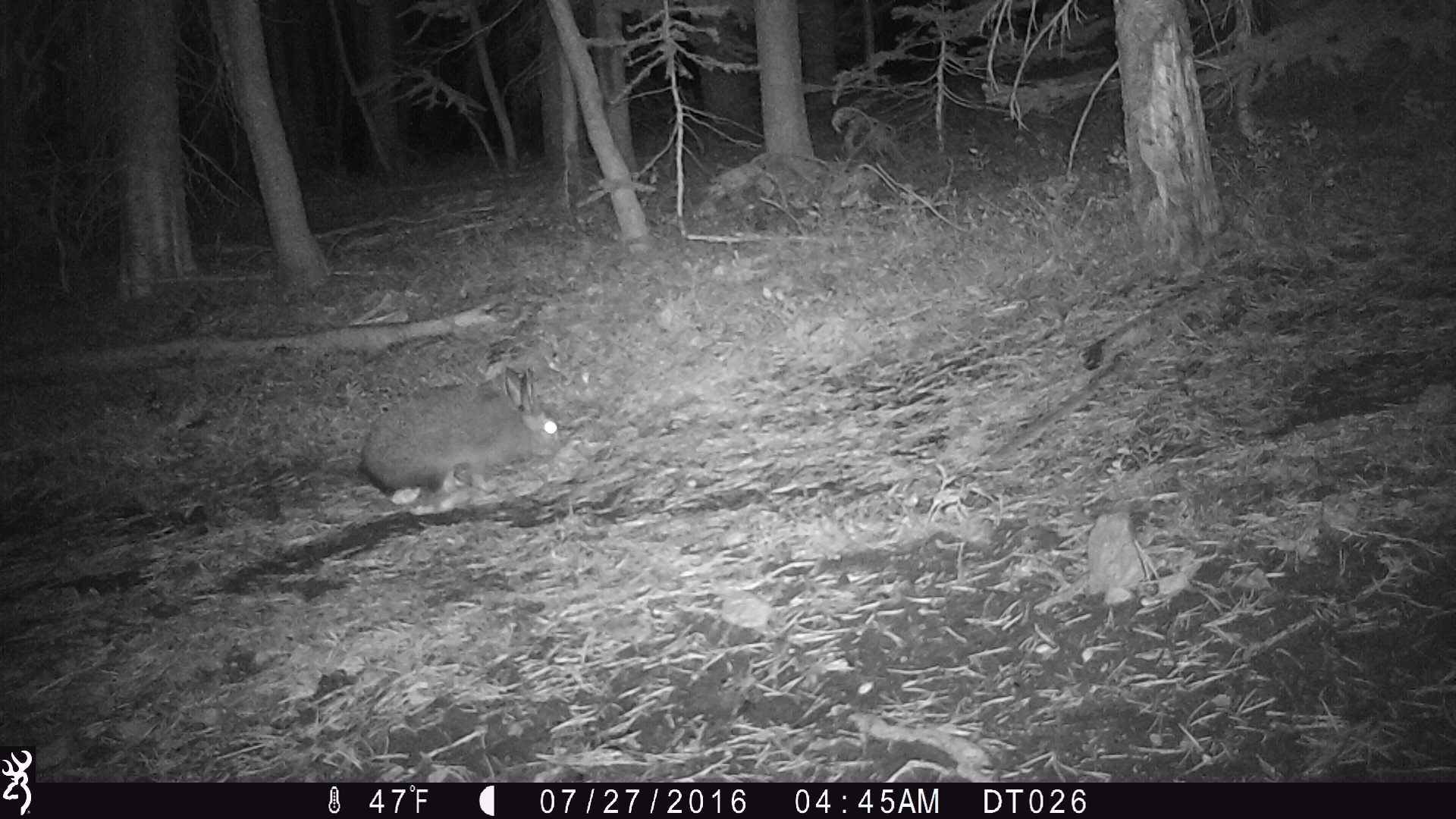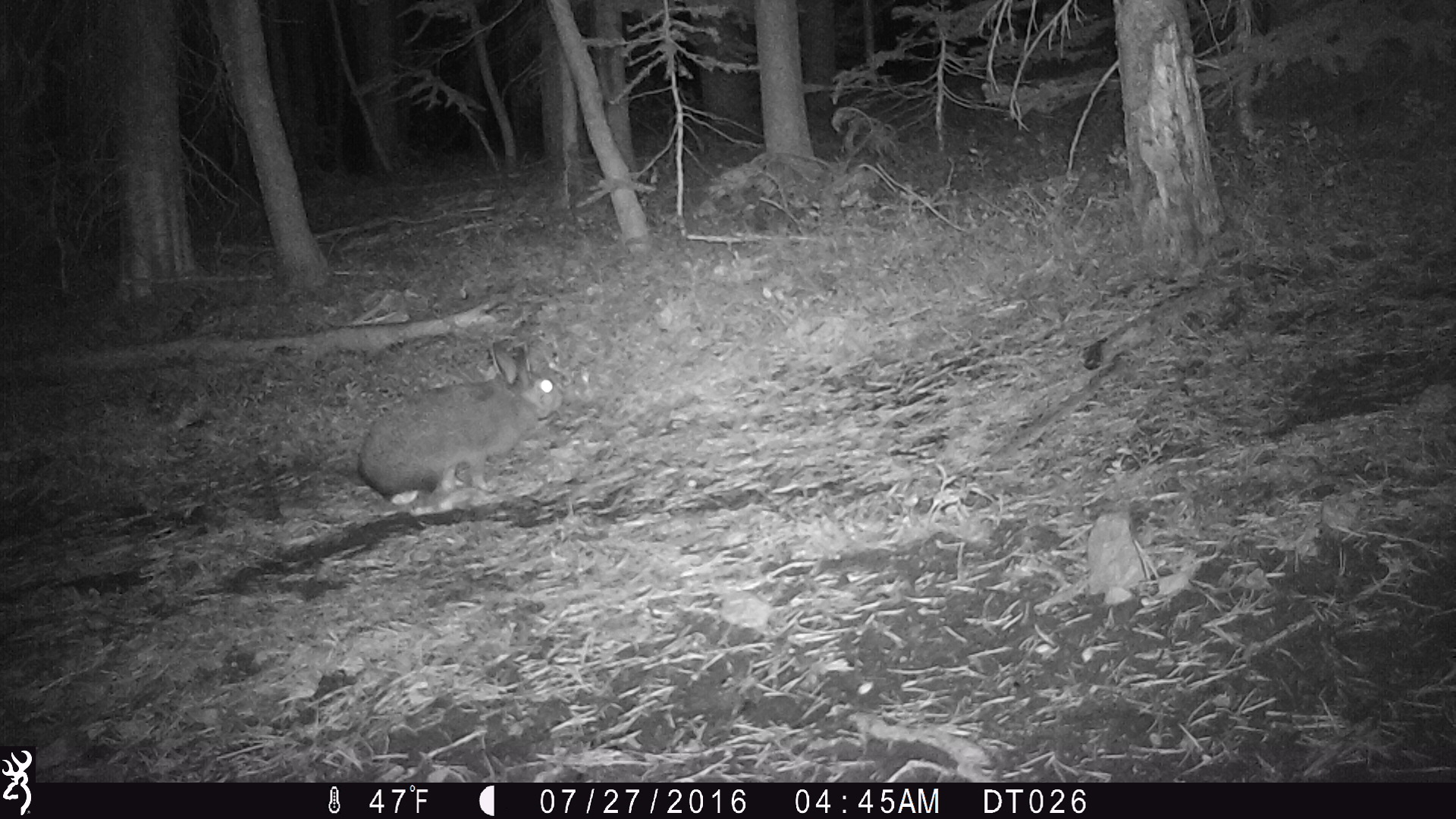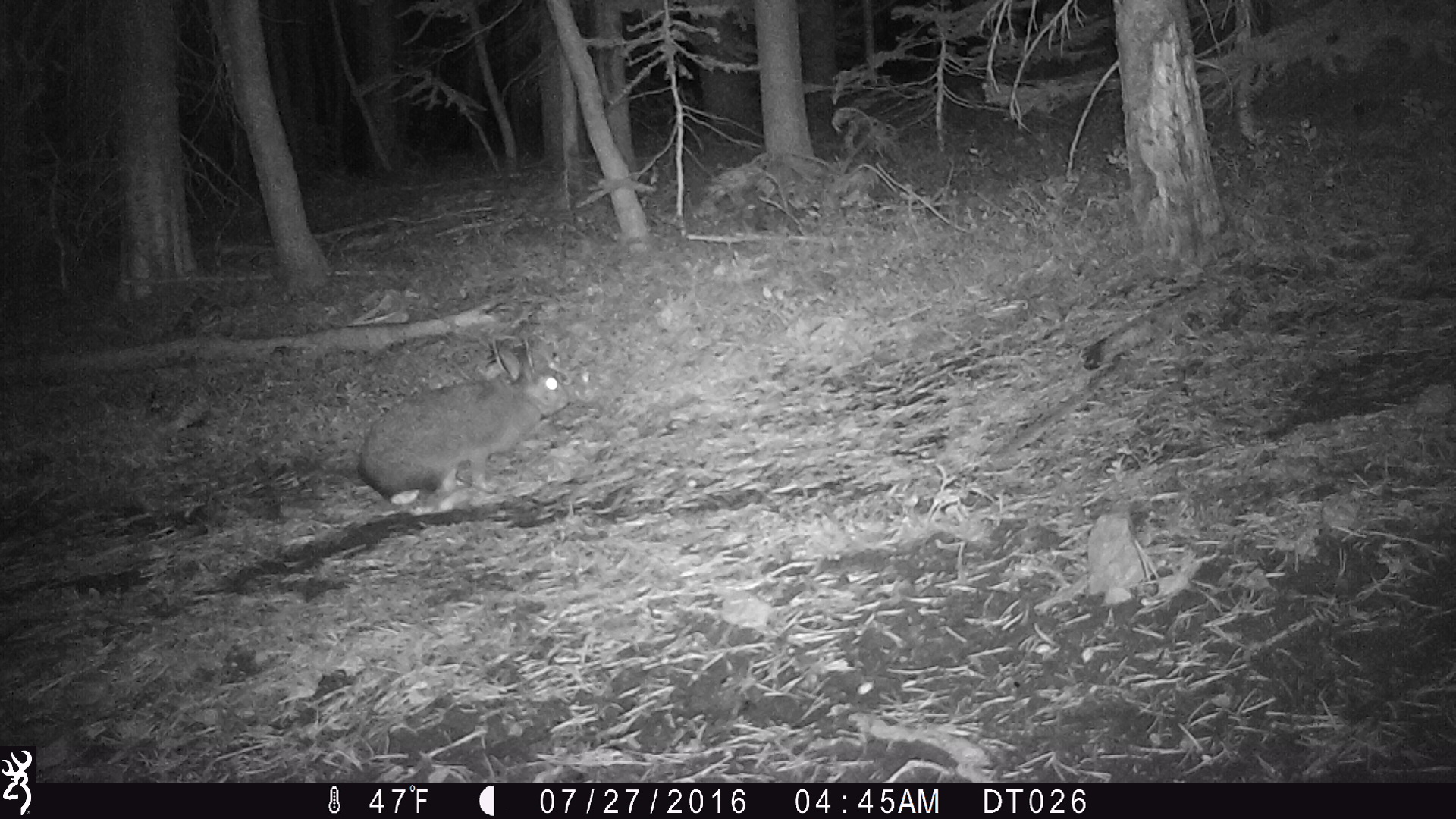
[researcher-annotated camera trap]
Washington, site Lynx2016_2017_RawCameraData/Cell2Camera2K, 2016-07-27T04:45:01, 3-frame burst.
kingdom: Animalia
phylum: Chordata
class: Mammalia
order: Lagomorpha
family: Leporidae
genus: Lepus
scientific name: Lepus americanus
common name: snowshoe hare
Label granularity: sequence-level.